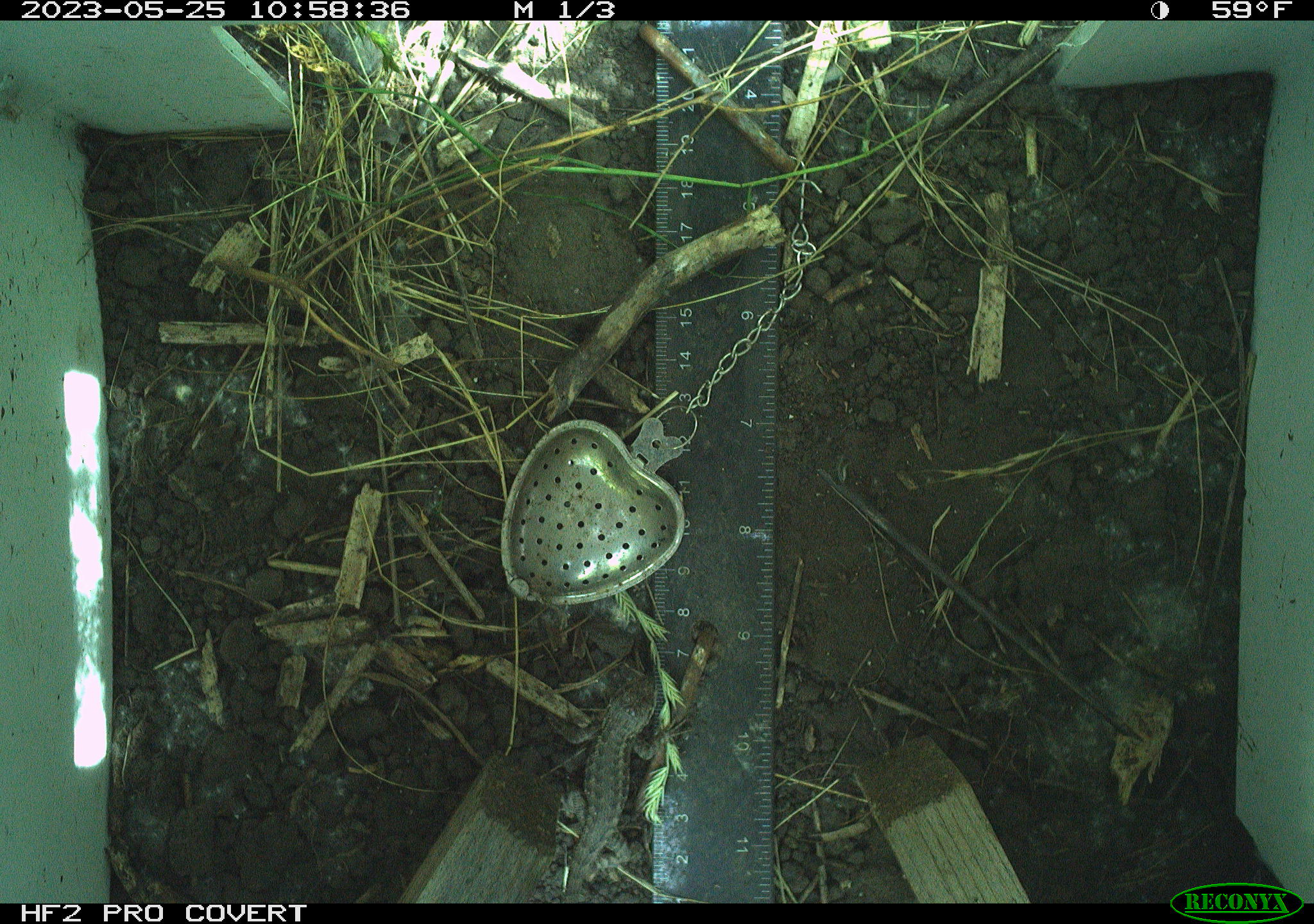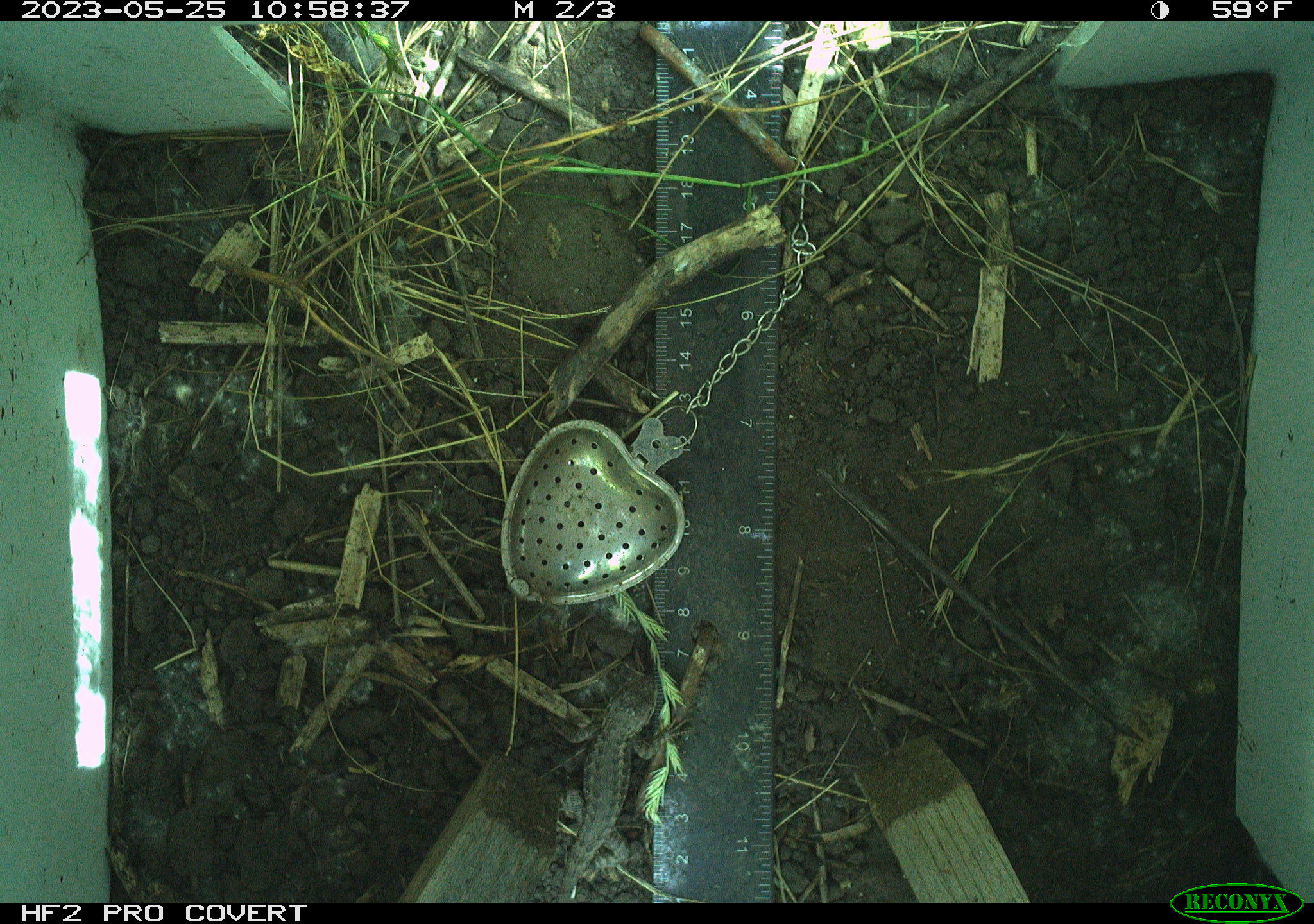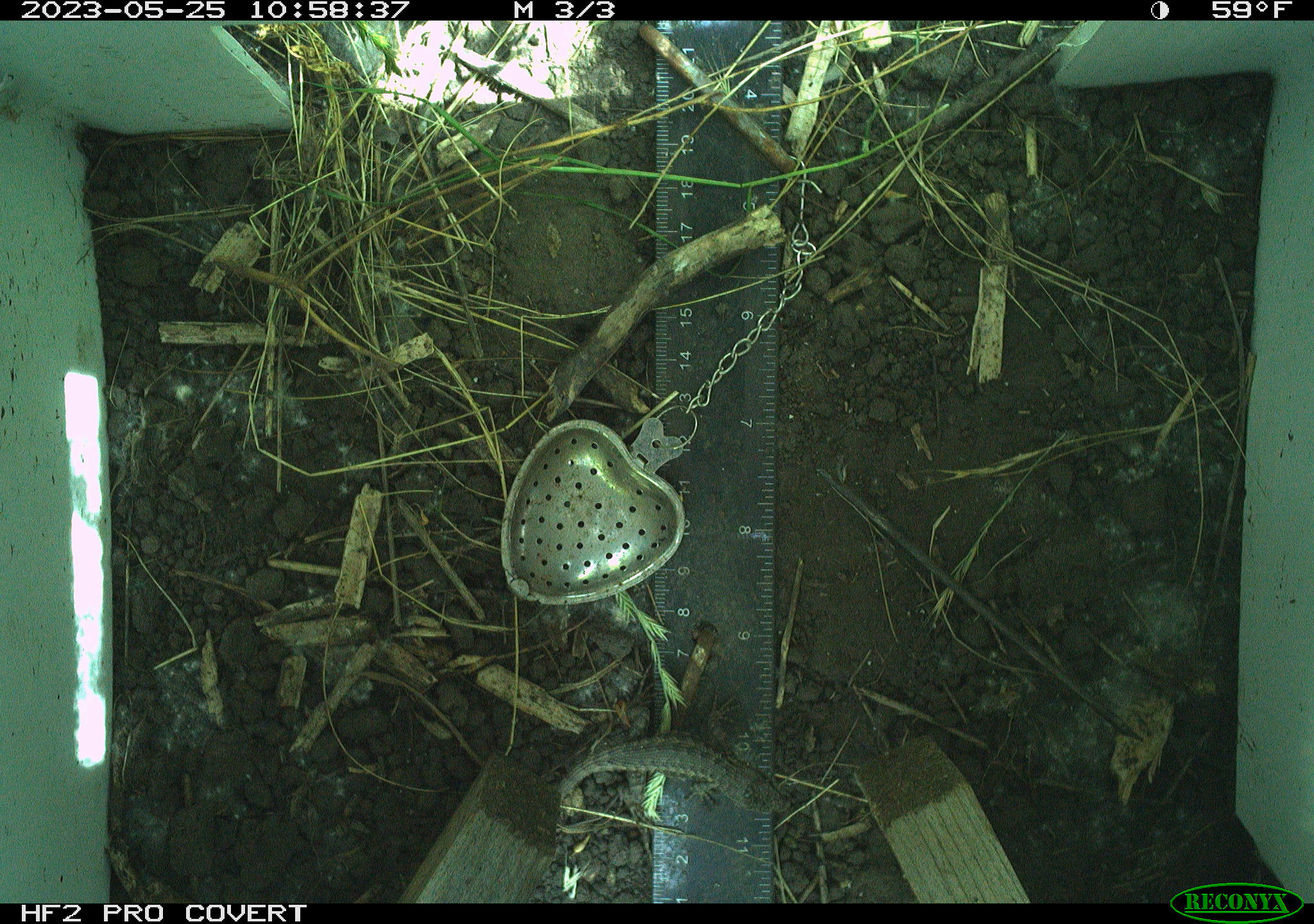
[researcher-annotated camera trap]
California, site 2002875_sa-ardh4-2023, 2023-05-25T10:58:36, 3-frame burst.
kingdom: Animalia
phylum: Chordata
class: Reptilia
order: Squamata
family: Phrynosomatidae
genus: Sceloporus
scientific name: Sceloporus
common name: spiny lizards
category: sceloporus species